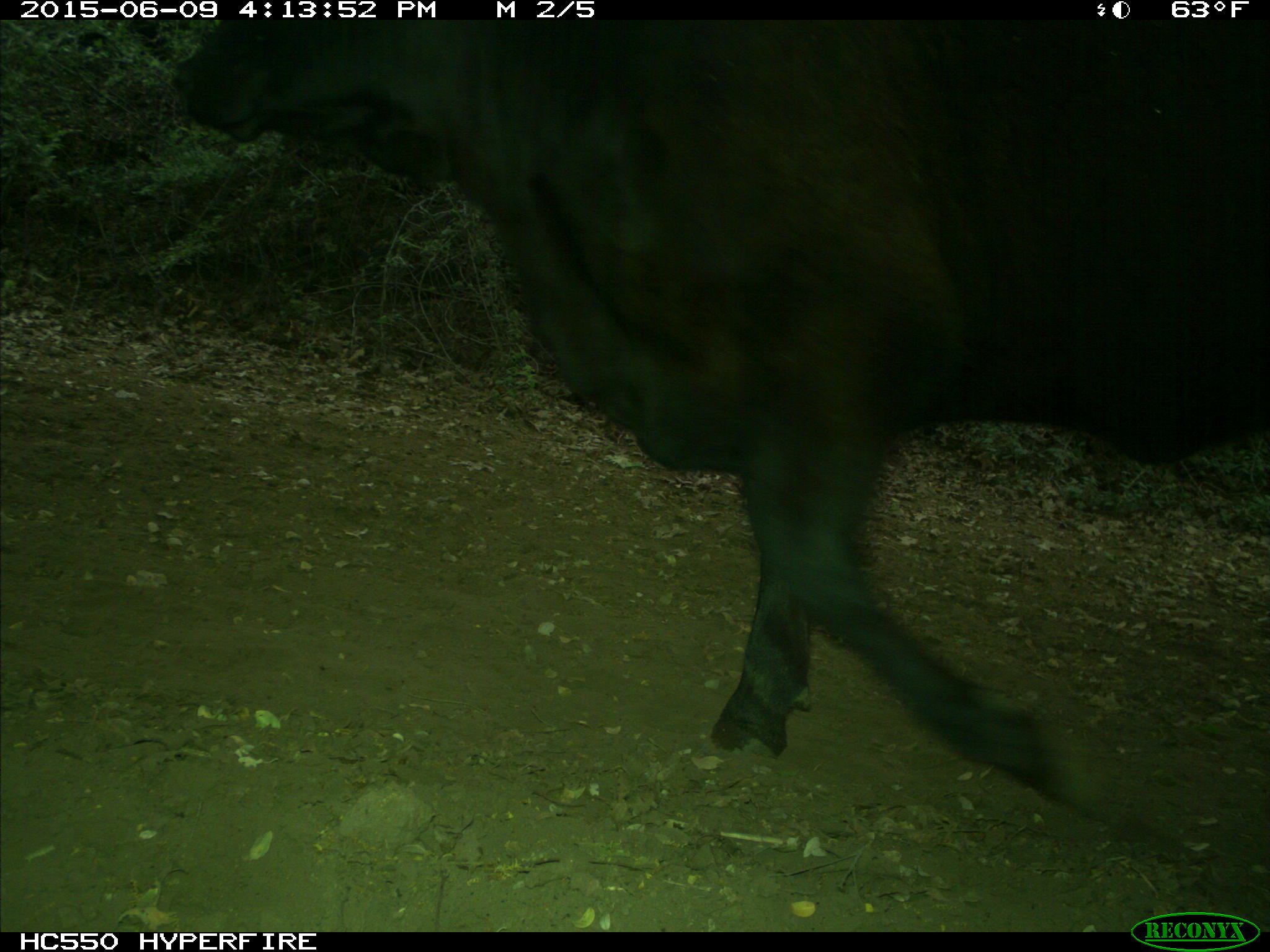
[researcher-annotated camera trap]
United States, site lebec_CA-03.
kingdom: Animalia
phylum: Chordata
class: Mammalia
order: Artiodactyla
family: Bovidae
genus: Bos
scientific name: Bos taurus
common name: domestic cow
Bos taurus (domestic cow).